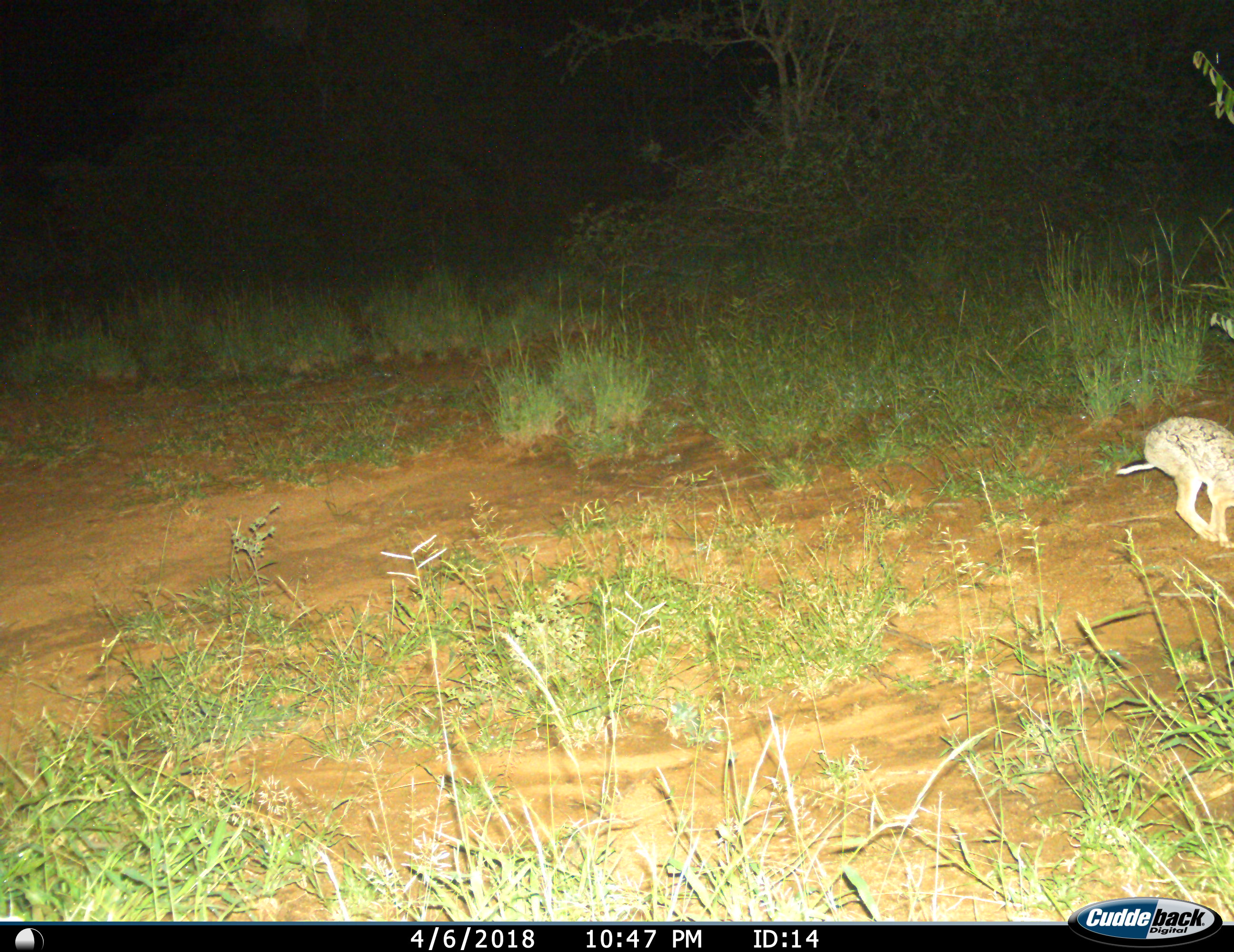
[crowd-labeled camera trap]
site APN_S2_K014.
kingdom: Animalia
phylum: Chordata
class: Mammalia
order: Lagomorpha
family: Leporidae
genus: Lepus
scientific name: Lepus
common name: hare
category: hareunknown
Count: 1.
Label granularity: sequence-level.